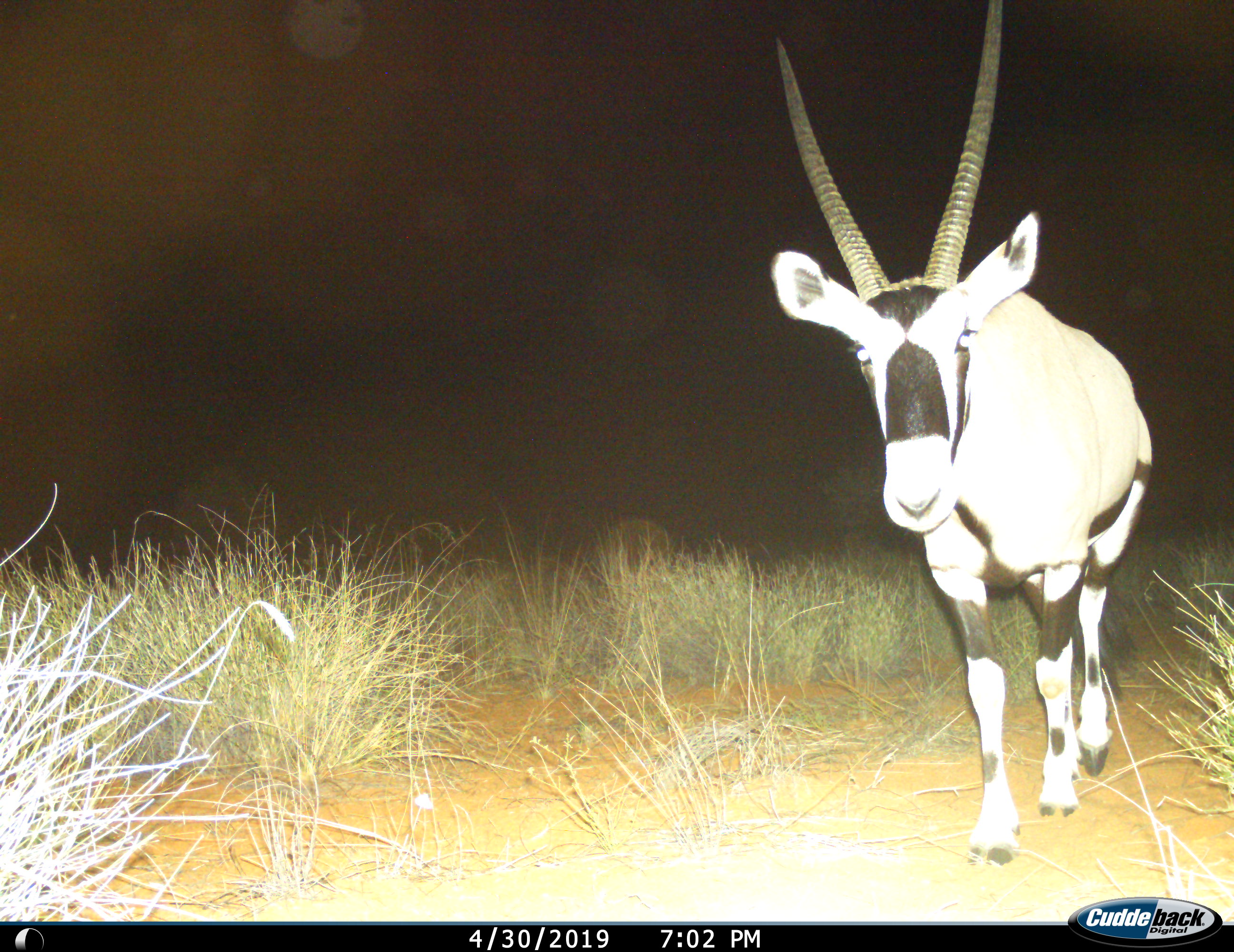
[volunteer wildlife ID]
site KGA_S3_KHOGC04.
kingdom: Animalia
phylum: Chordata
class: Mammalia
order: Artiodactyla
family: Bovidae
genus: Oryx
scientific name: Oryx gazella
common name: gemsbok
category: oryx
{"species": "oryx (gemsbok) (Oryx gazella)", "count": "1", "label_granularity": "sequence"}